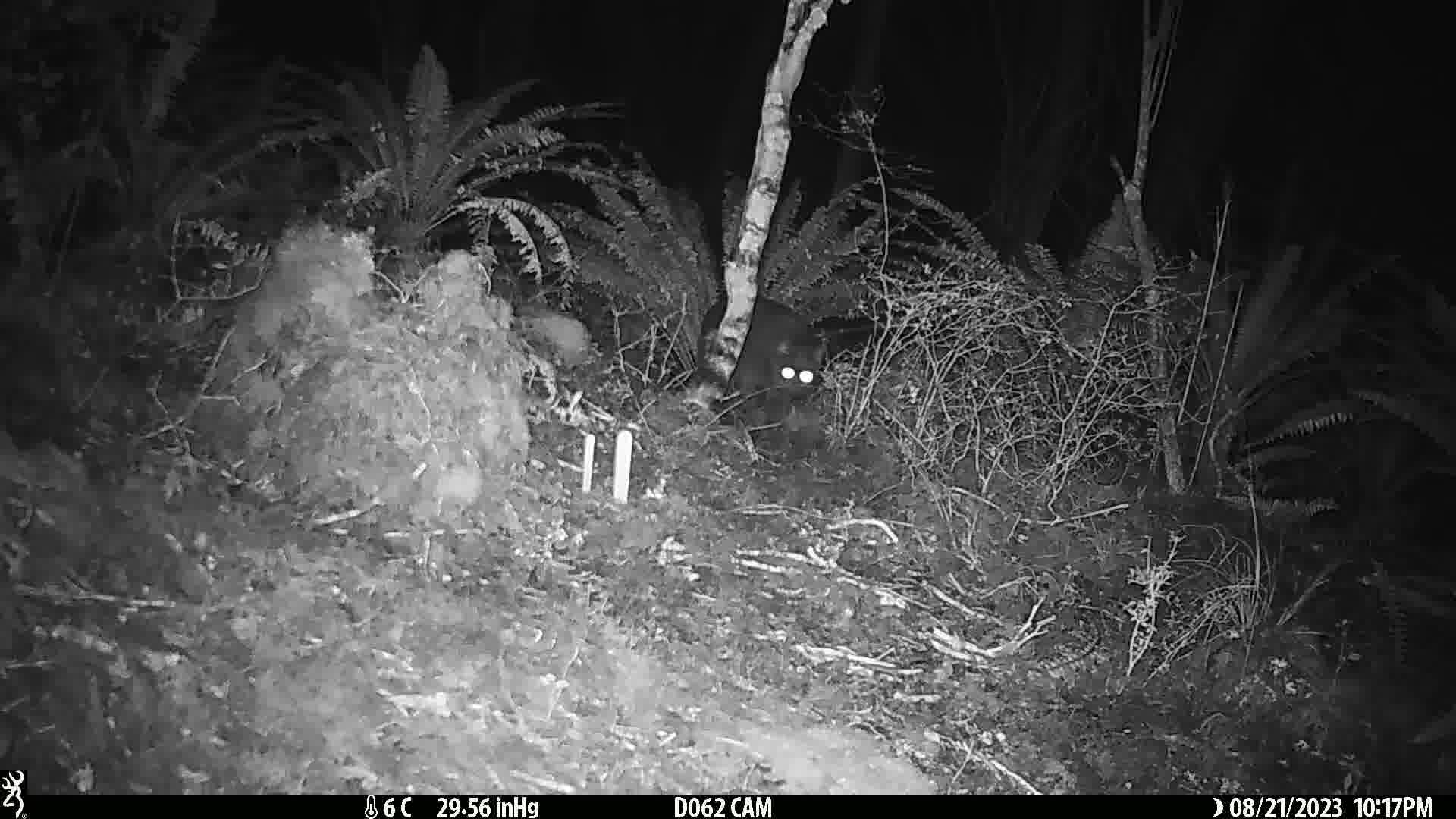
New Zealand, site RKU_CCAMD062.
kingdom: Animalia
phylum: Chordata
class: Mammalia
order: Carnivora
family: Felidae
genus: Felis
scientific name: Felis catus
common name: domestic cat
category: cat